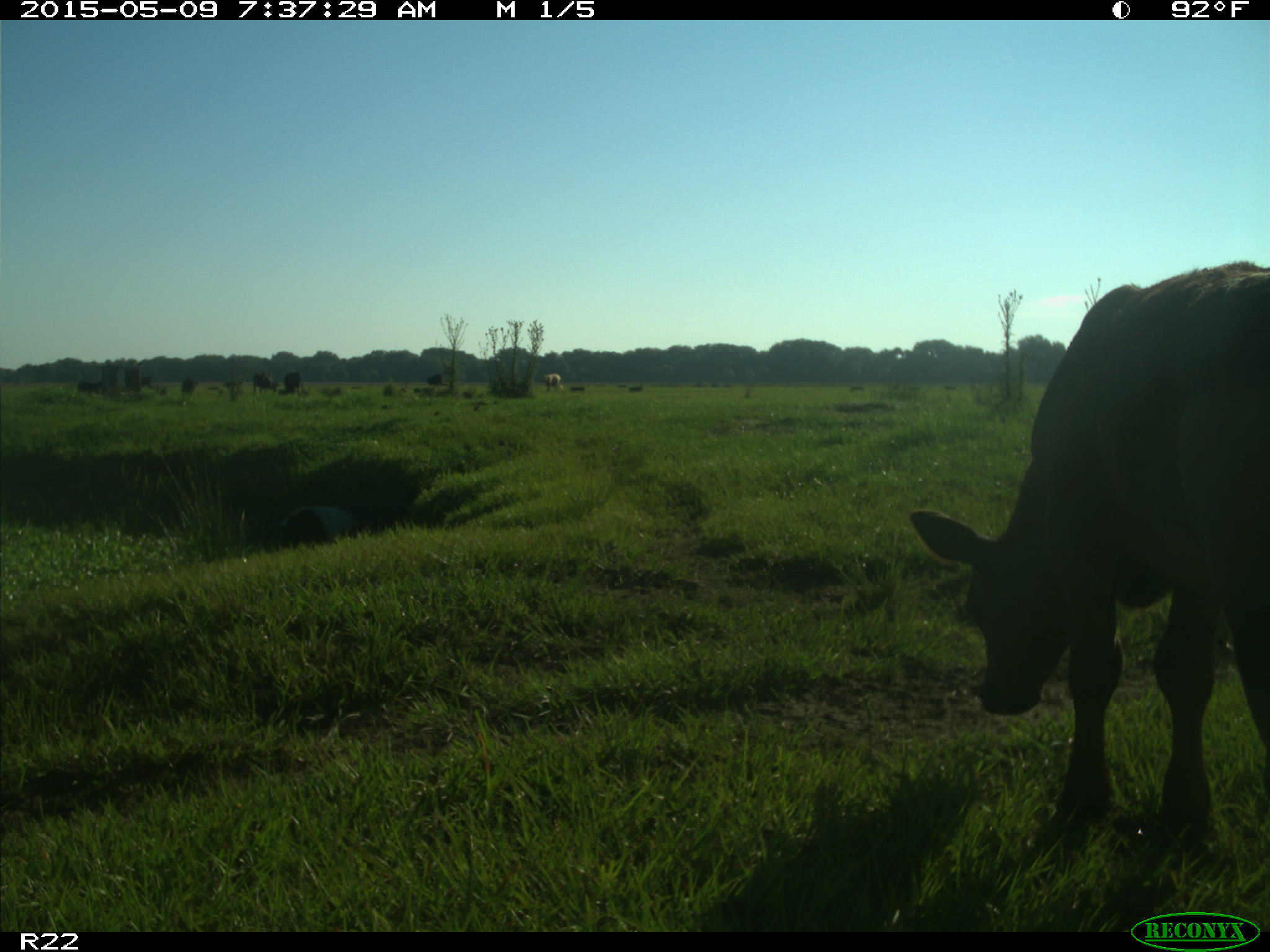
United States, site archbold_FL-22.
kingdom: Animalia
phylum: Chordata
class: Mammalia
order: Artiodactyla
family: Bovidae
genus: Bos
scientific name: Bos taurus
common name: domestic cow